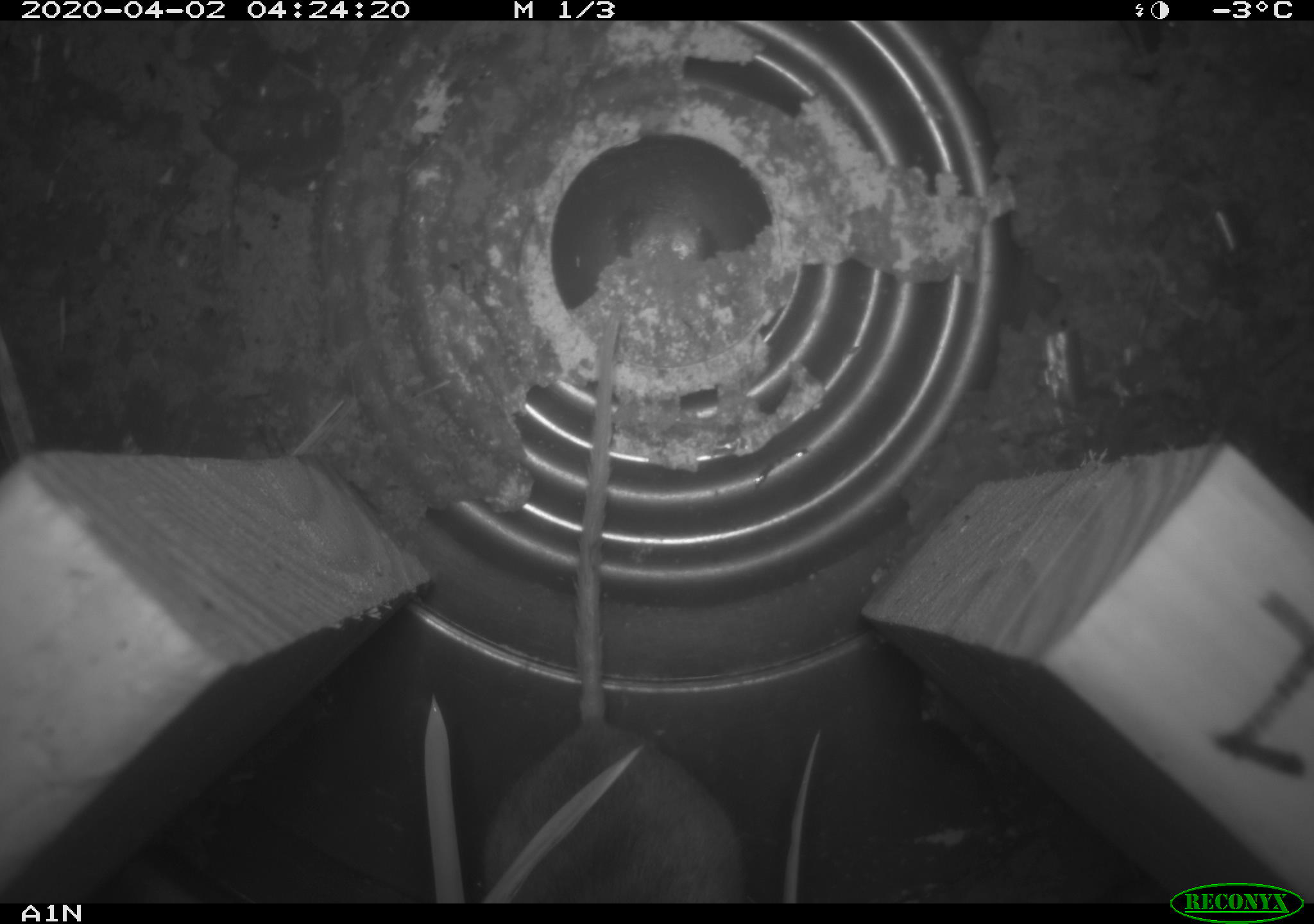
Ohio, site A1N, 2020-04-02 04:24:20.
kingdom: Animalia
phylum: Chordata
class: Mammalia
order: Rodentia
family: Cricetidae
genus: Peromyscus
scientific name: Peromyscus leucopus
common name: white-footed mouse